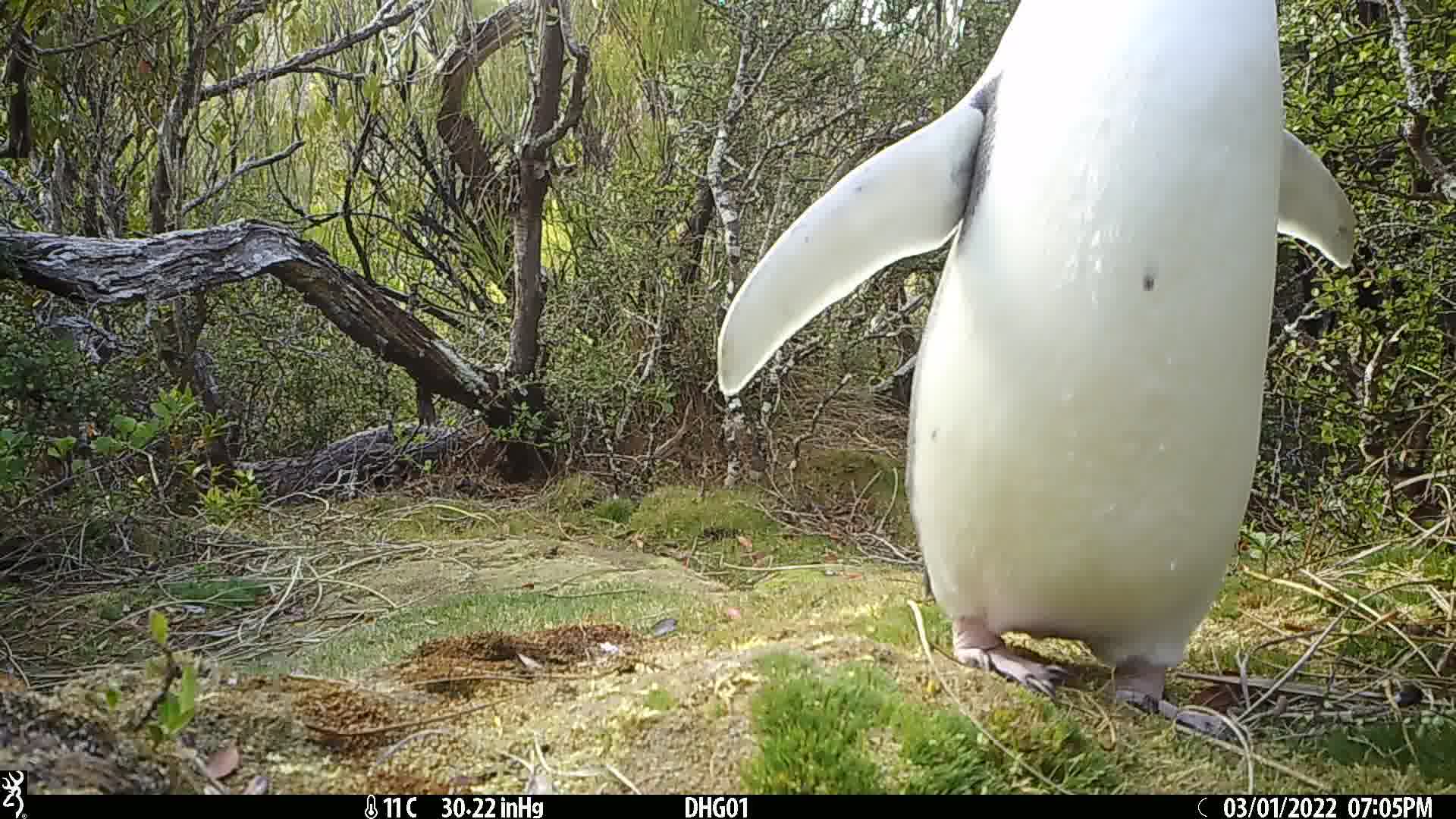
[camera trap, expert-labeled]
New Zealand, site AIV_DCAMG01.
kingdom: Animalia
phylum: Chordata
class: Aves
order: Sphenisciformes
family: Spheniscidae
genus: Megadyptes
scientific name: Megadyptes antipodes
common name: yellow-eyed penguin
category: yellow eyed penguin